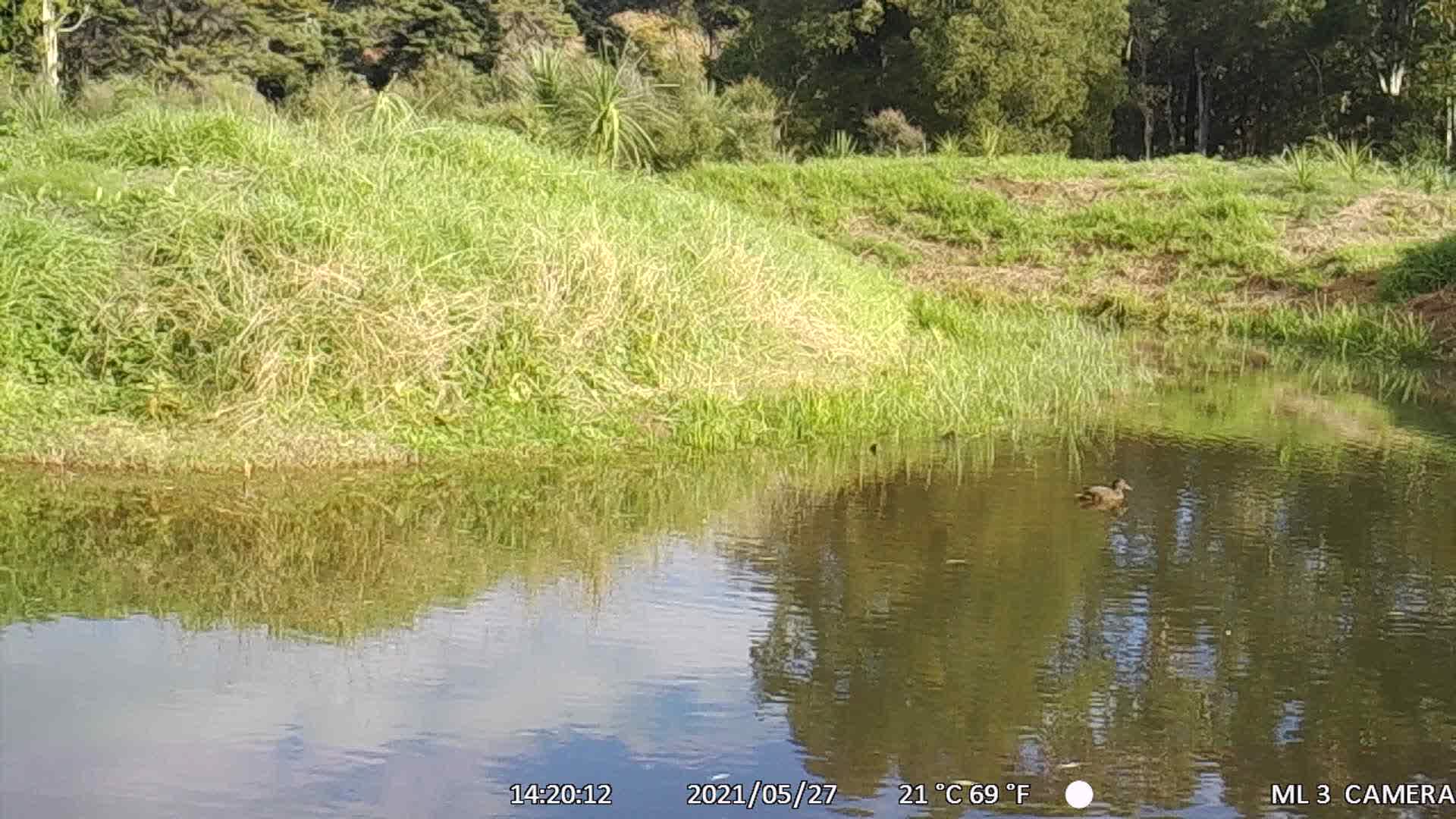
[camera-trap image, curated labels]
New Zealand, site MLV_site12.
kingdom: Animalia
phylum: Chordata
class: Aves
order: Anseriformes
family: Anatidae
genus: Anas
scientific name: Anas chlorotis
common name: brown teal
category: pateke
Pateke (brown teal) (Anas chlorotis).